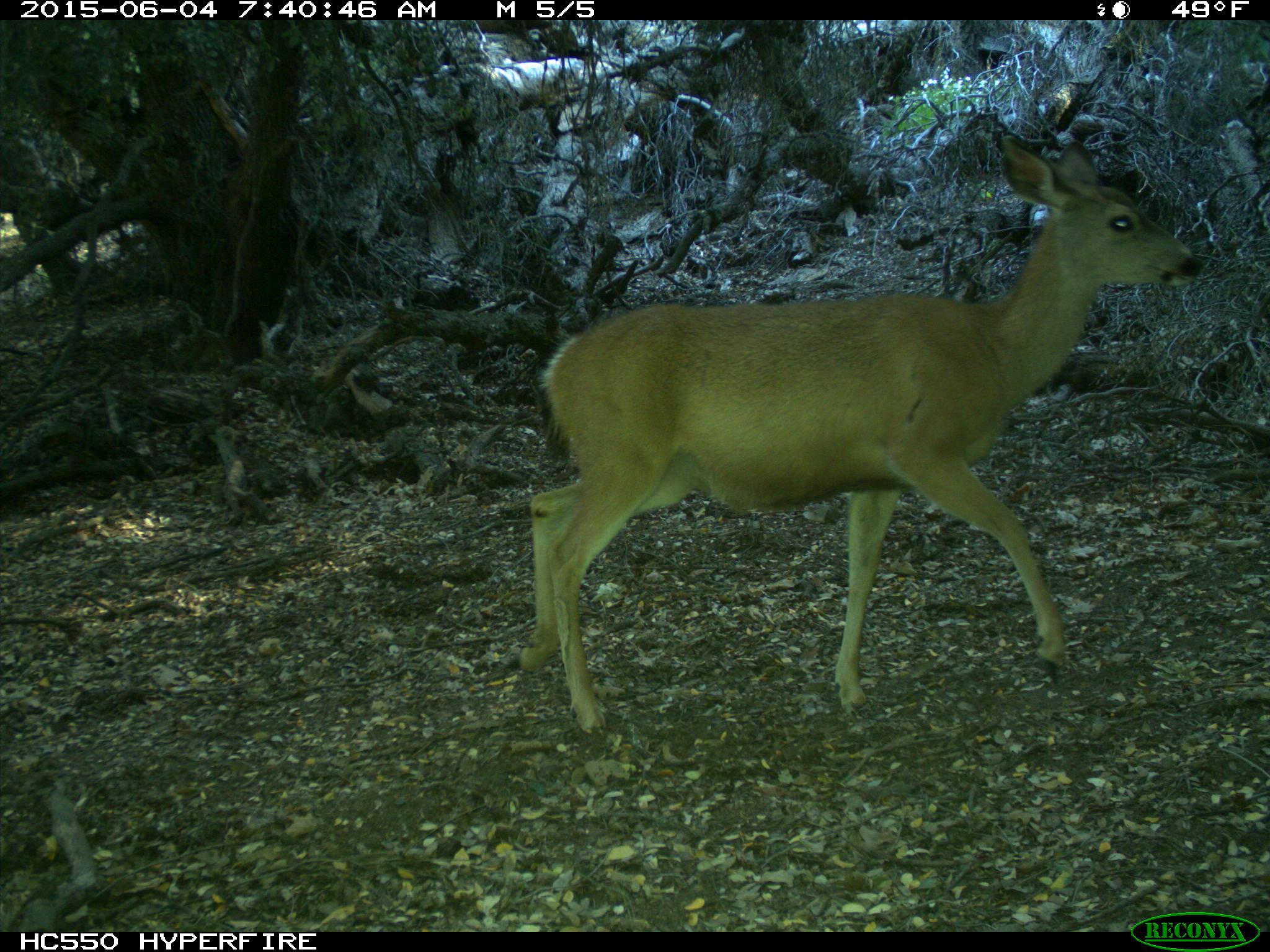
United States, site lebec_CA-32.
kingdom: Animalia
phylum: Chordata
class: Mammalia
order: Artiodactyla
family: Cervidae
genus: Odocoileus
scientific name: Odocoileus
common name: deer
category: unidentified deer